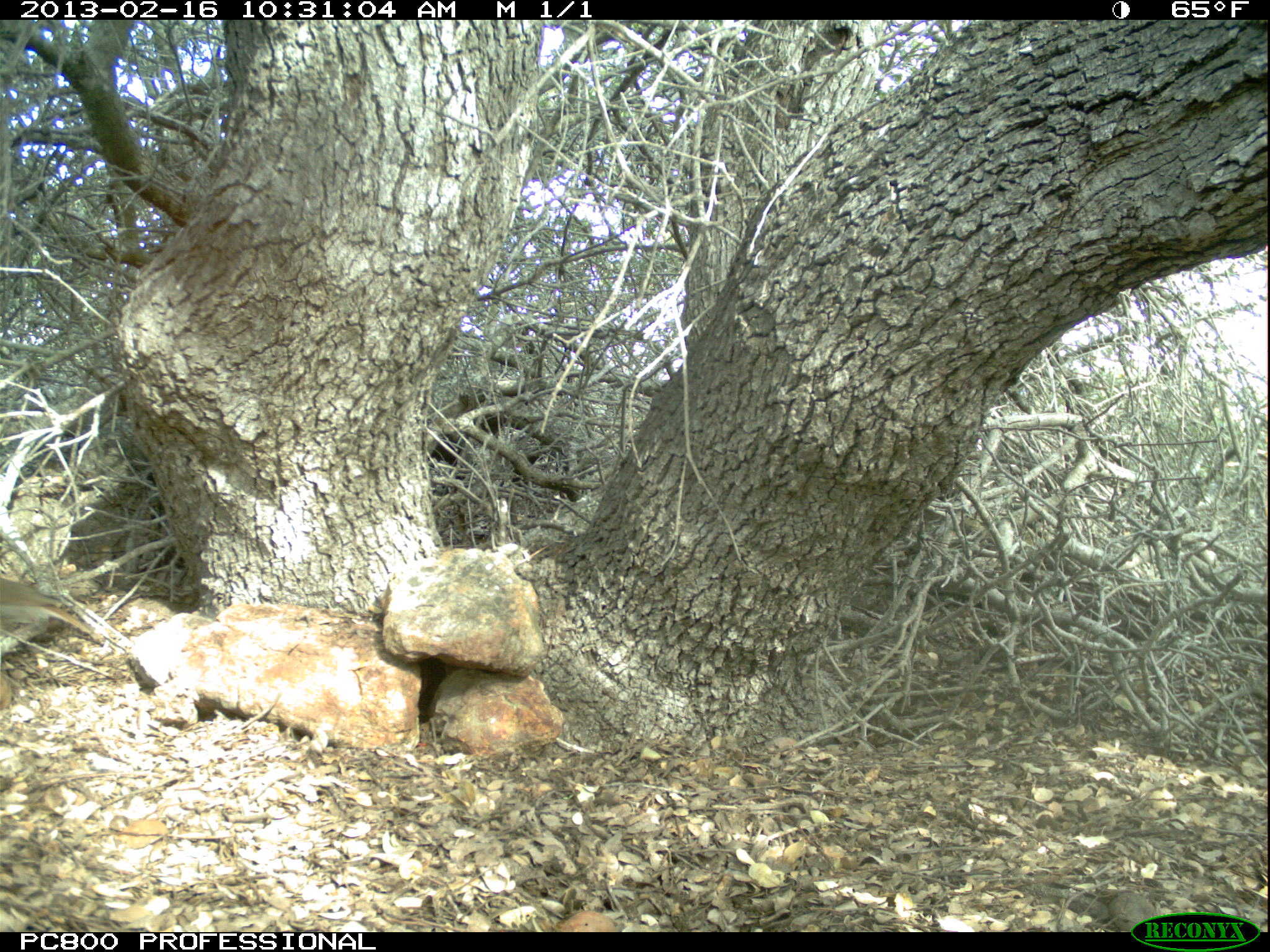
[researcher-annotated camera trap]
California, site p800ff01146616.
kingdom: Animalia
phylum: Chordata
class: Aves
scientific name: Aves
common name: bird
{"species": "bird (Aves)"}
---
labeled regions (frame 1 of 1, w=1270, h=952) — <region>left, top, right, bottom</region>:
bird: <region>0, 578, 94, 634</region>